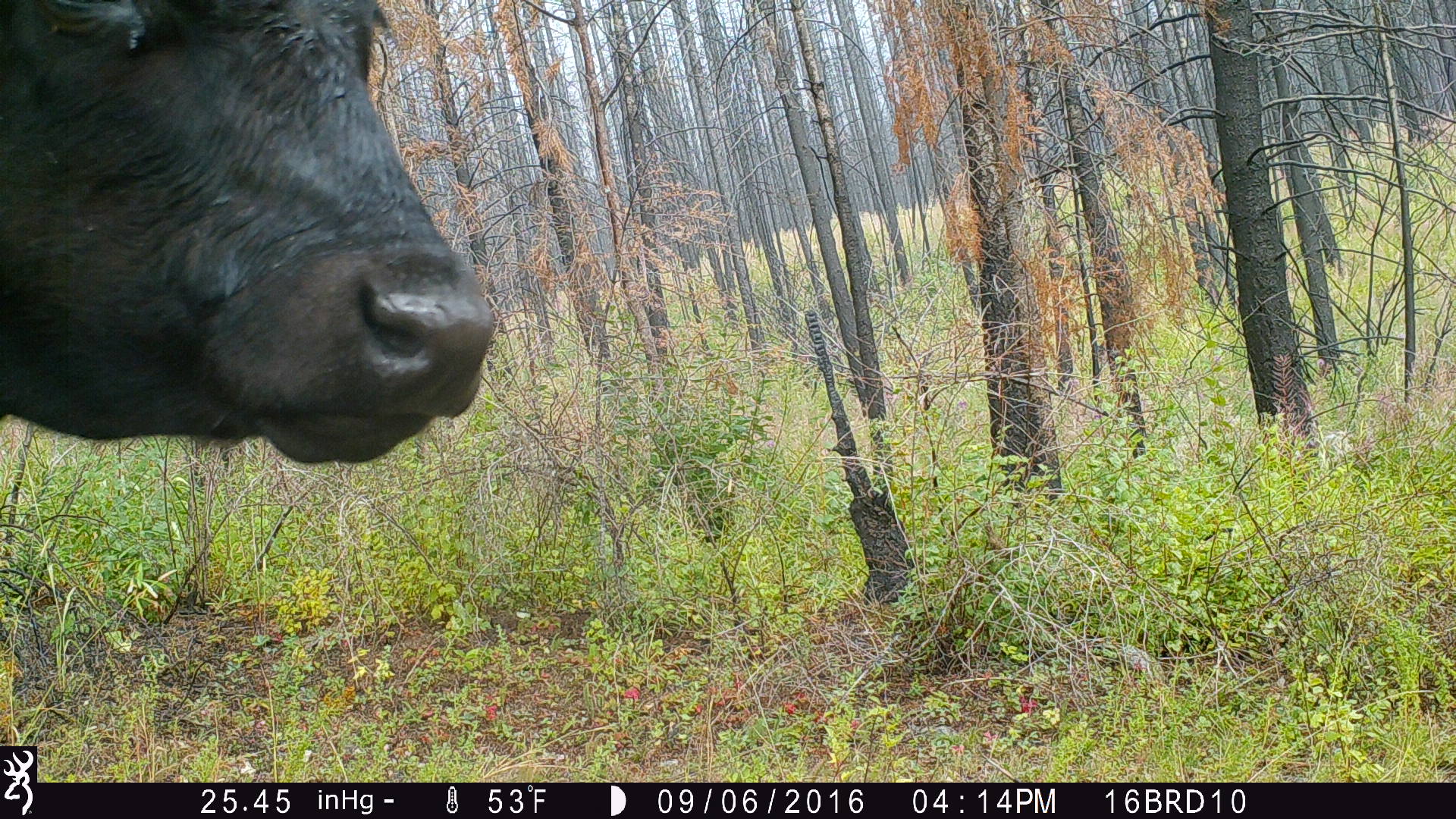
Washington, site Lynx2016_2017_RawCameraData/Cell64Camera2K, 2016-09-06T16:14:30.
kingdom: Animalia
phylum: Chordata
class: Mammalia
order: Artiodactyla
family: Bovidae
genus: Bos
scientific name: Bos taurus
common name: domestic cattle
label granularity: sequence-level